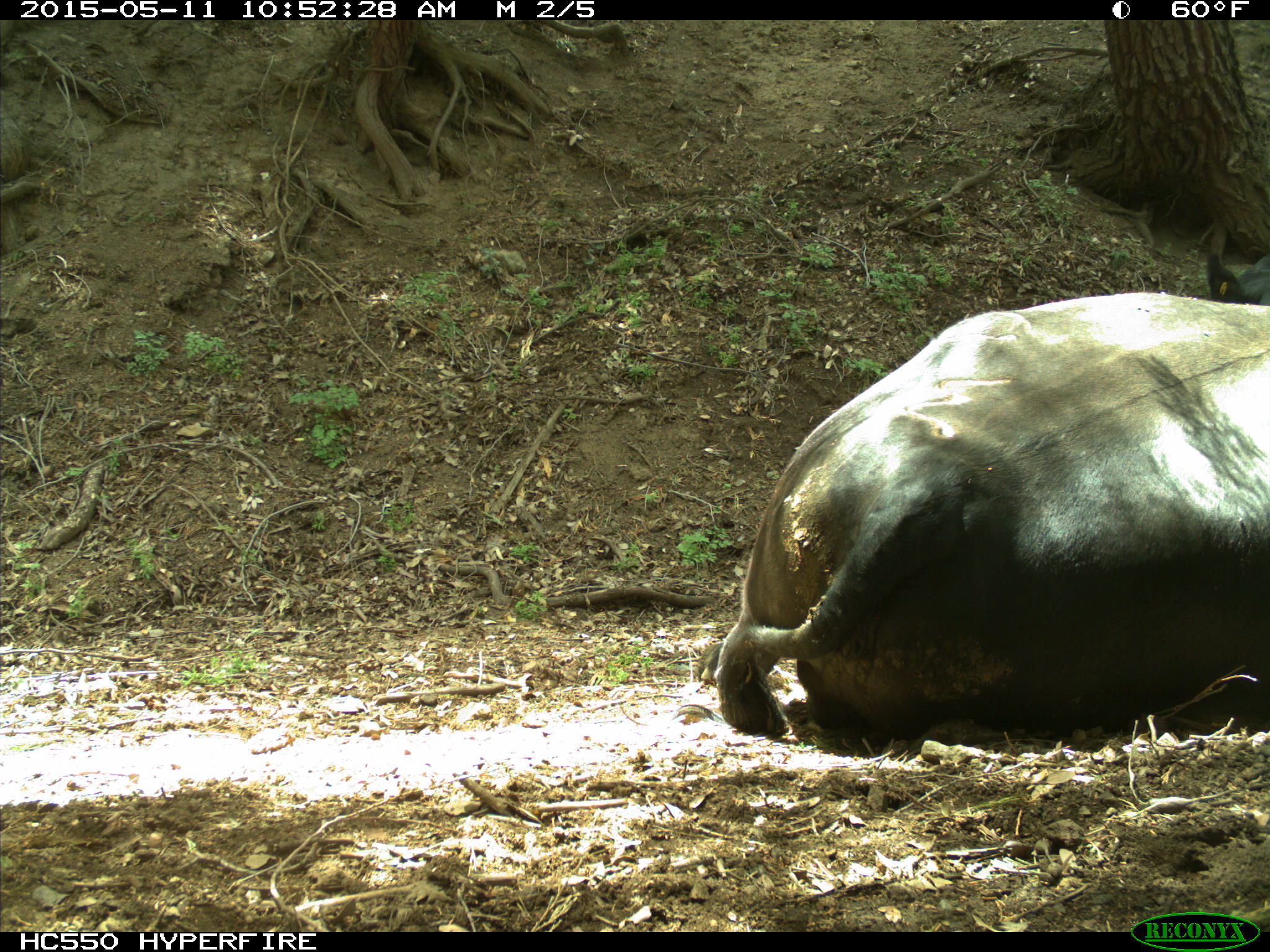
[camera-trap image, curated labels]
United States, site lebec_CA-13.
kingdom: Animalia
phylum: Chordata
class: Mammalia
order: Artiodactyla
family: Bovidae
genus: Bos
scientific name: Bos taurus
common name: domestic cow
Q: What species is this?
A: Bos taurus (domestic cow).